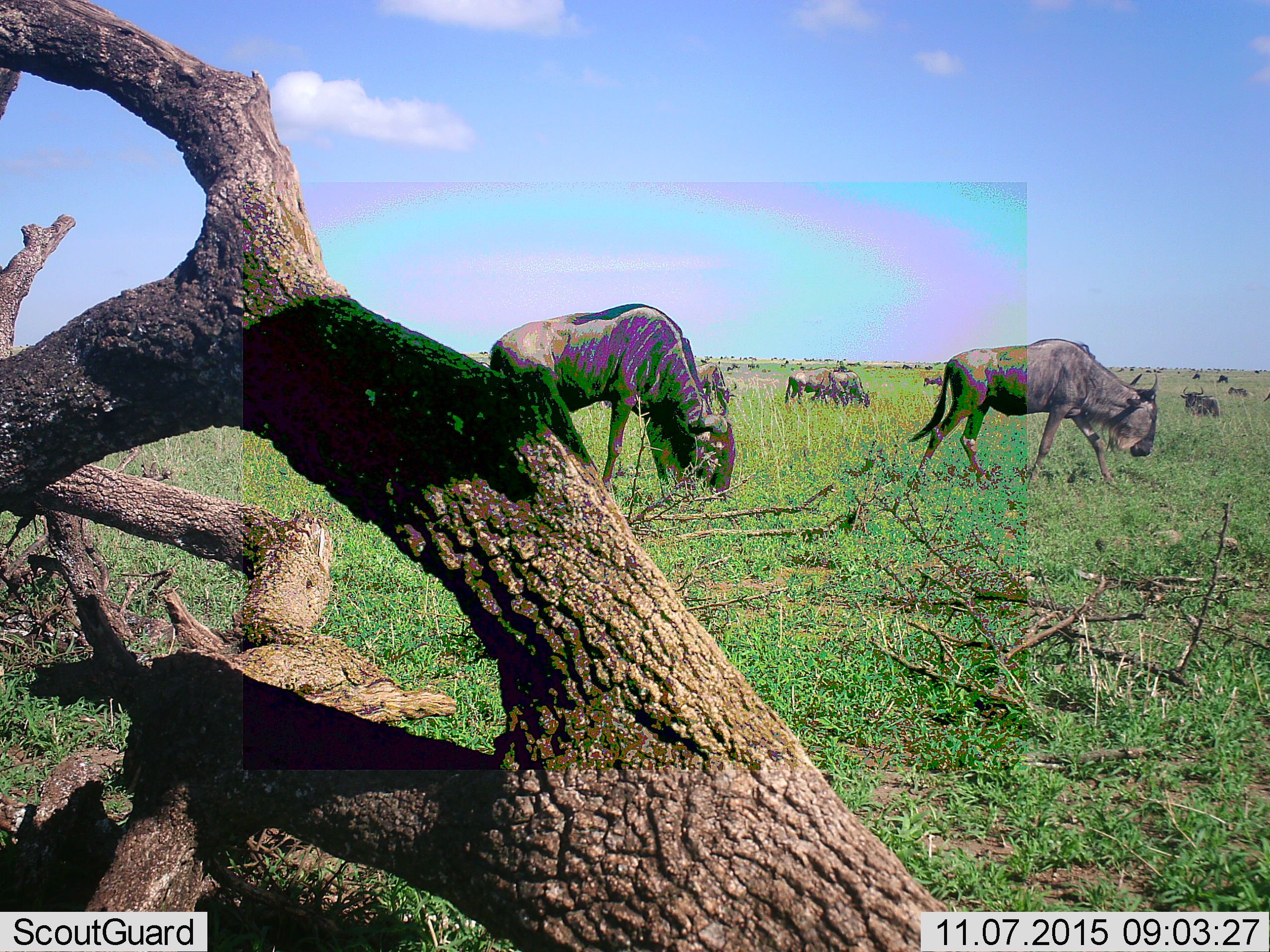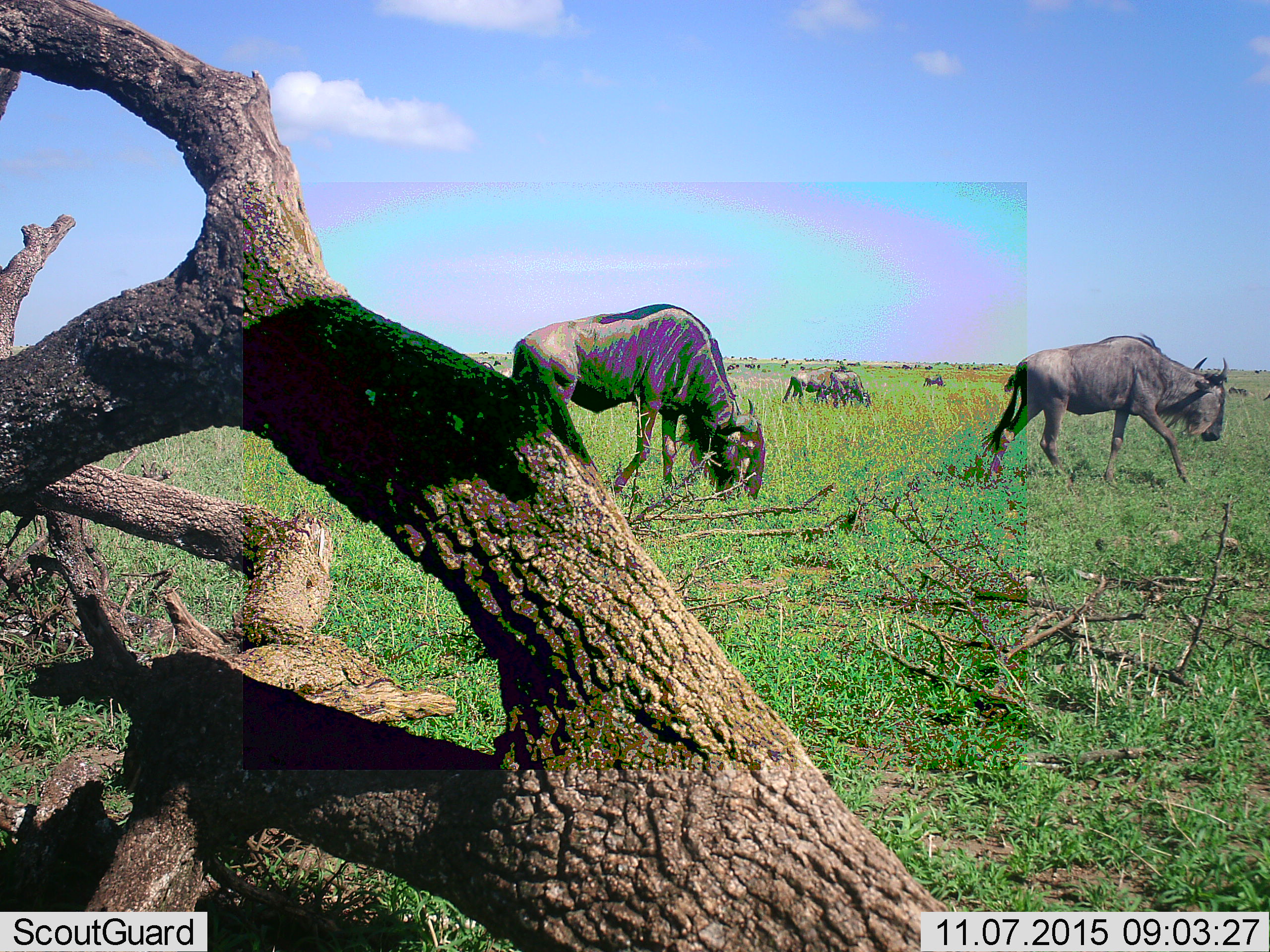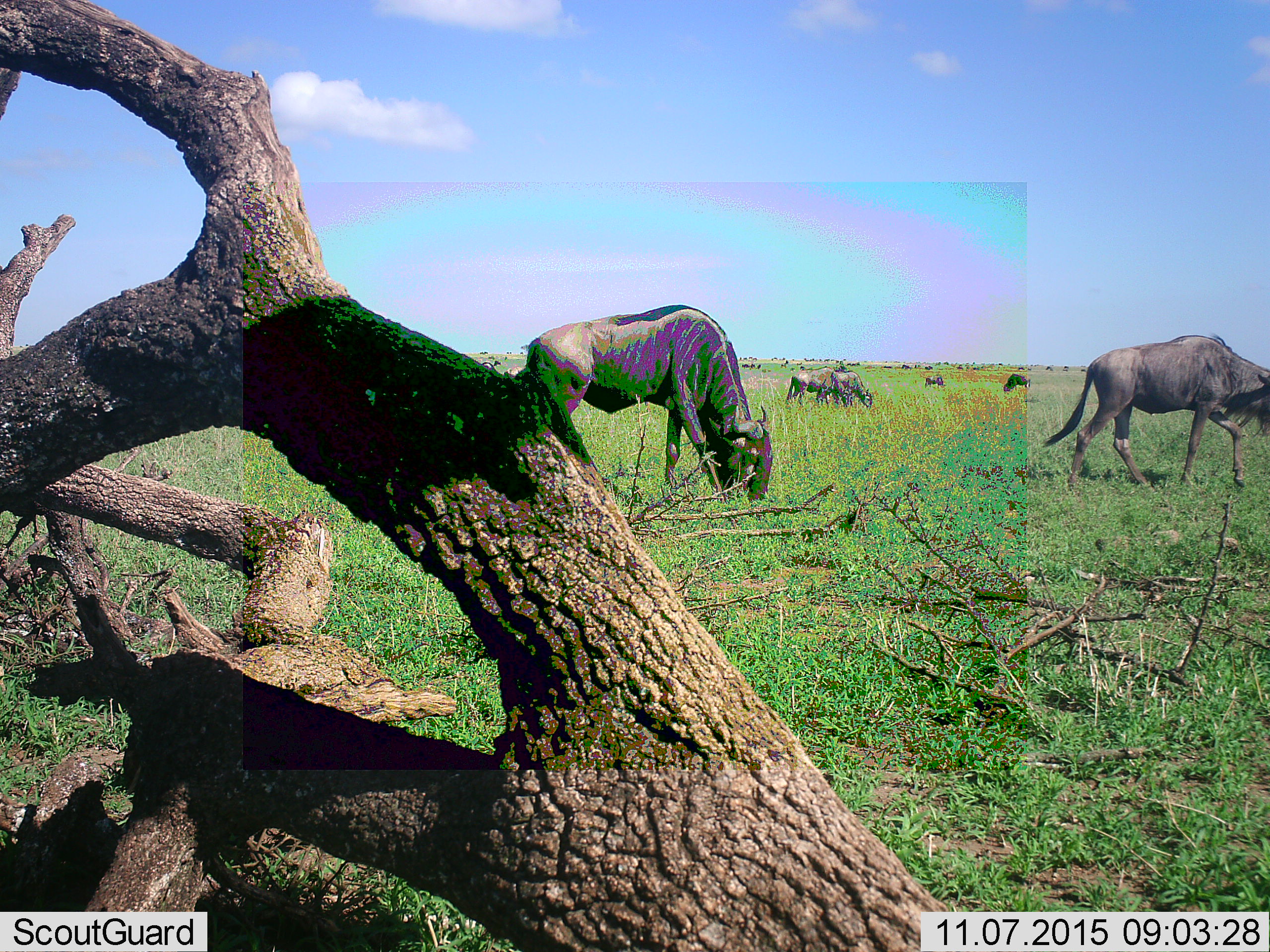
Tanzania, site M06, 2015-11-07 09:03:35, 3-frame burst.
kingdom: Animalia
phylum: Chordata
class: Mammalia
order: Artiodactyla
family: Bovidae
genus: Connochaetes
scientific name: Connochaetes taurinus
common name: blue wildebeest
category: wildebeest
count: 11-50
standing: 44%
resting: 22%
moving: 89%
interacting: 11%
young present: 11%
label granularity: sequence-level